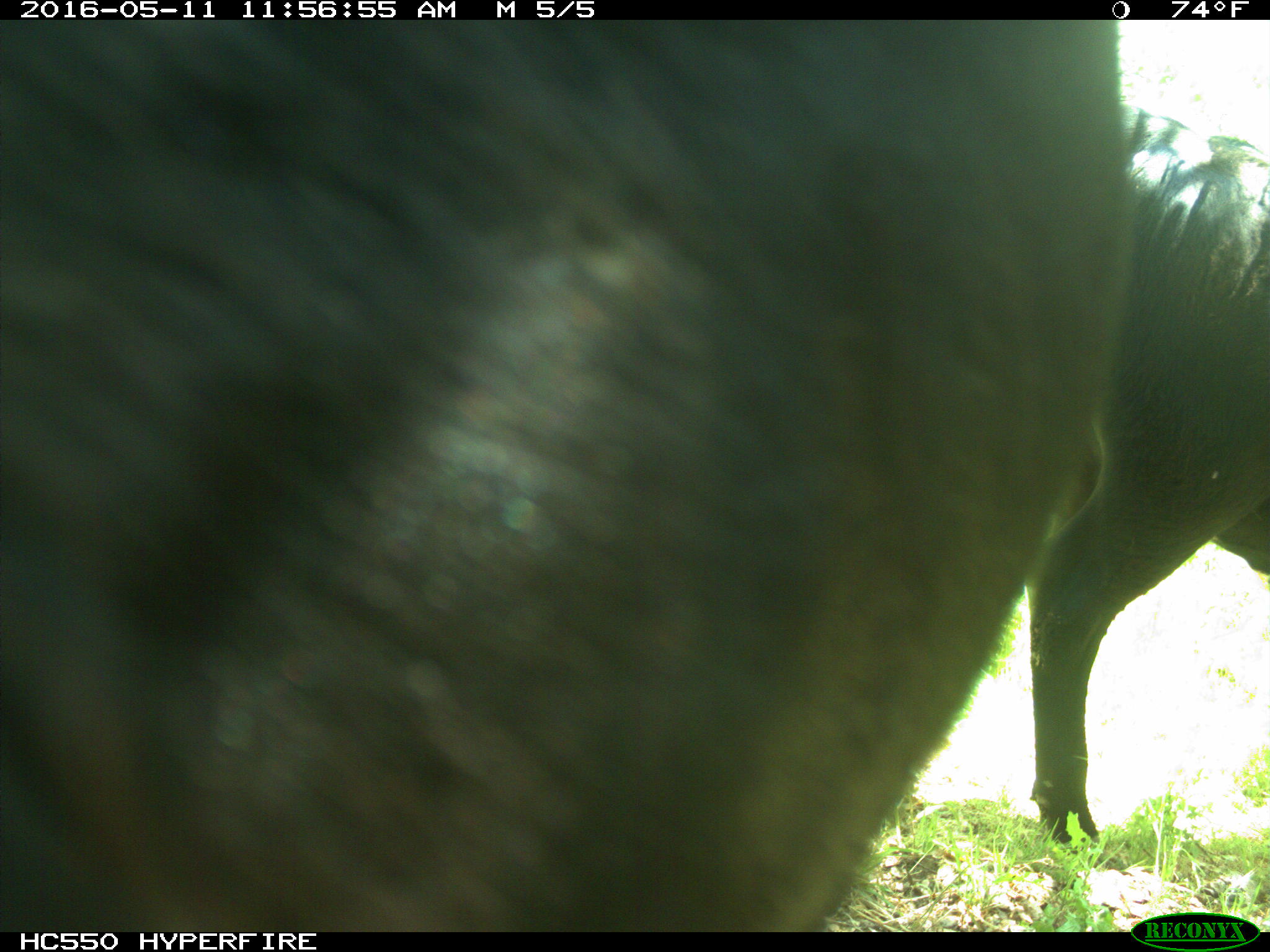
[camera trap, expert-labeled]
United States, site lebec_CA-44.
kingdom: Animalia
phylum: Chordata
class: Mammalia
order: Artiodactyla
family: Bovidae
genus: Bos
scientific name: Bos taurus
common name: domestic cow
Bos taurus (domestic cow).